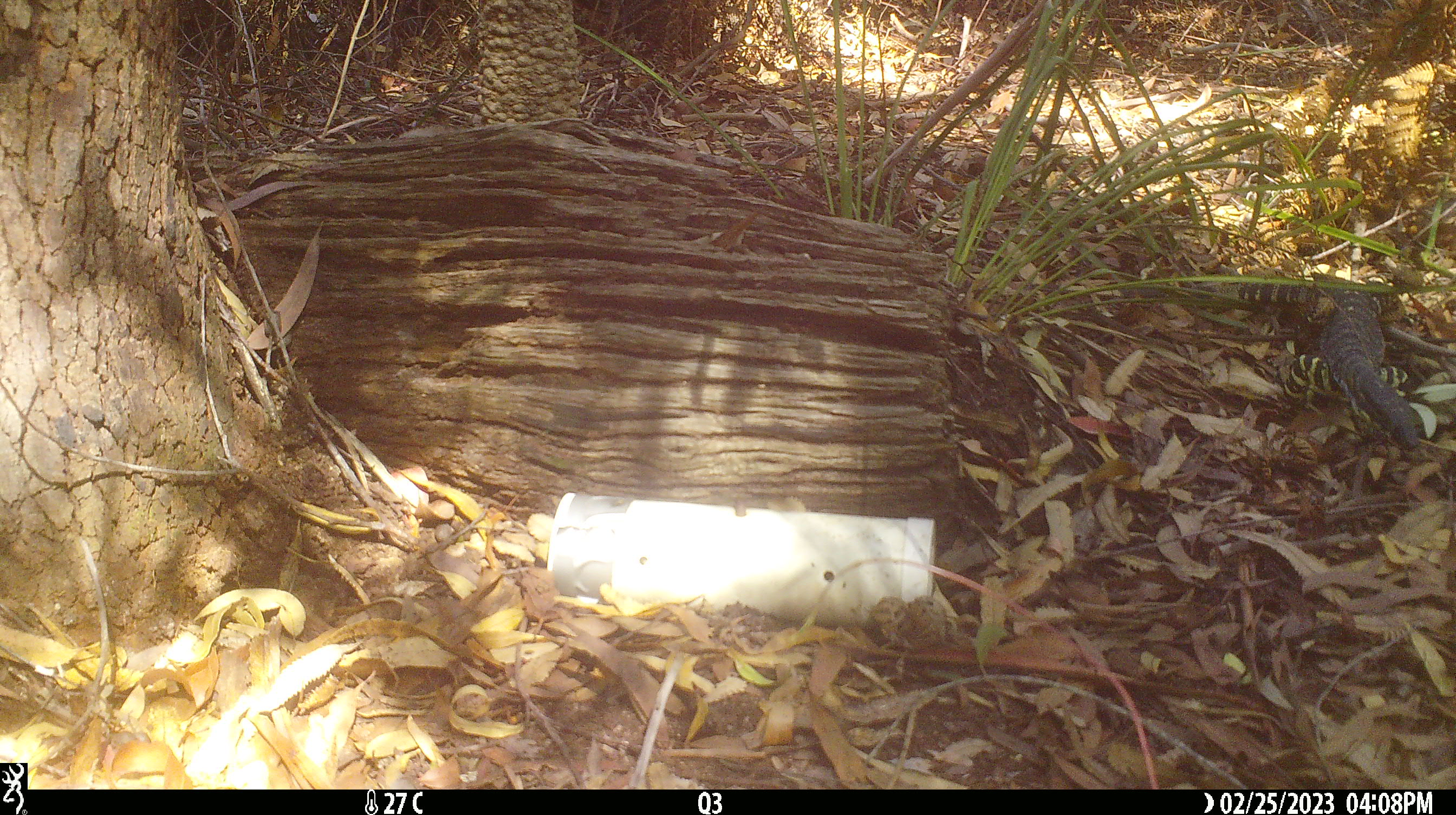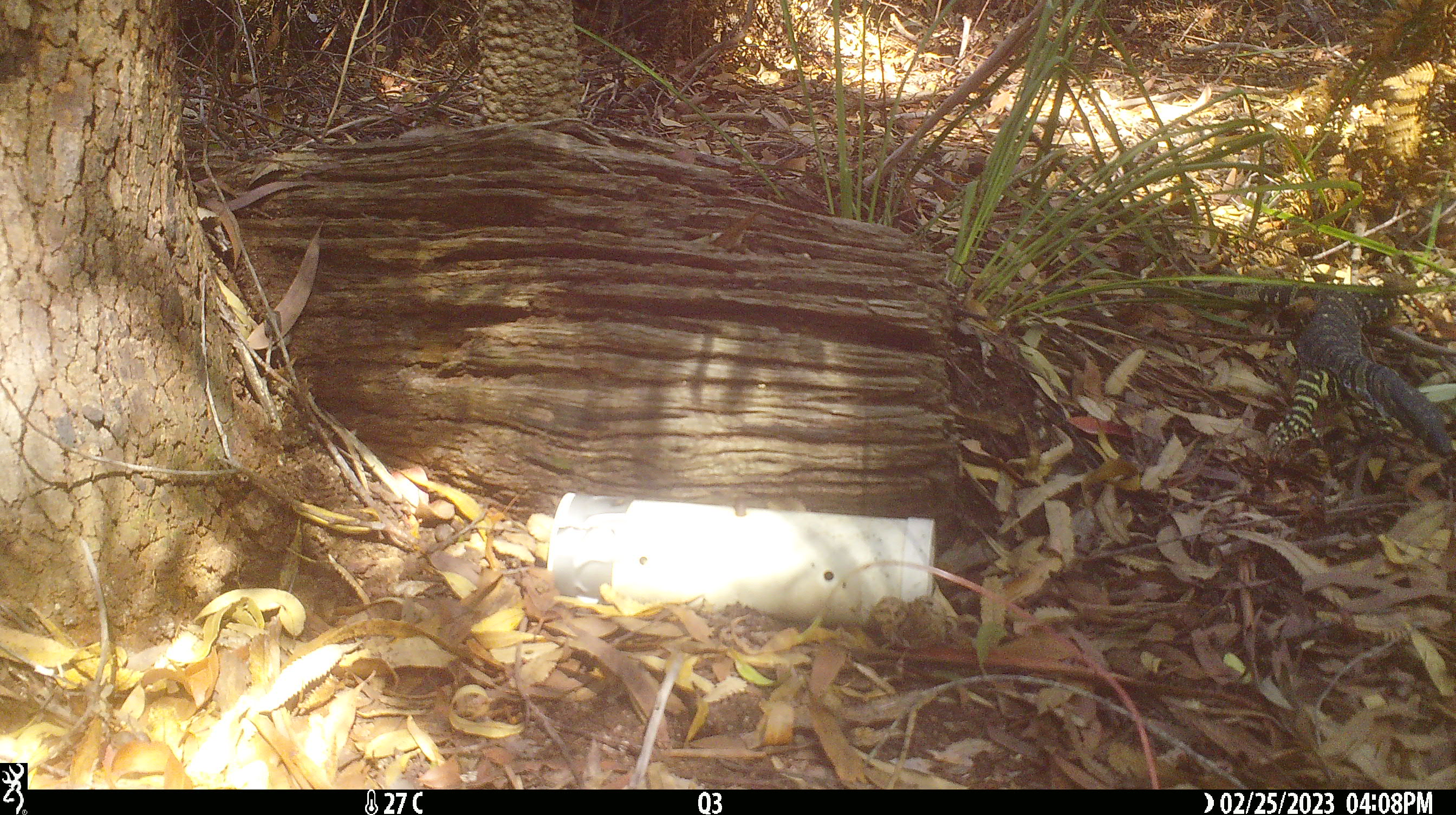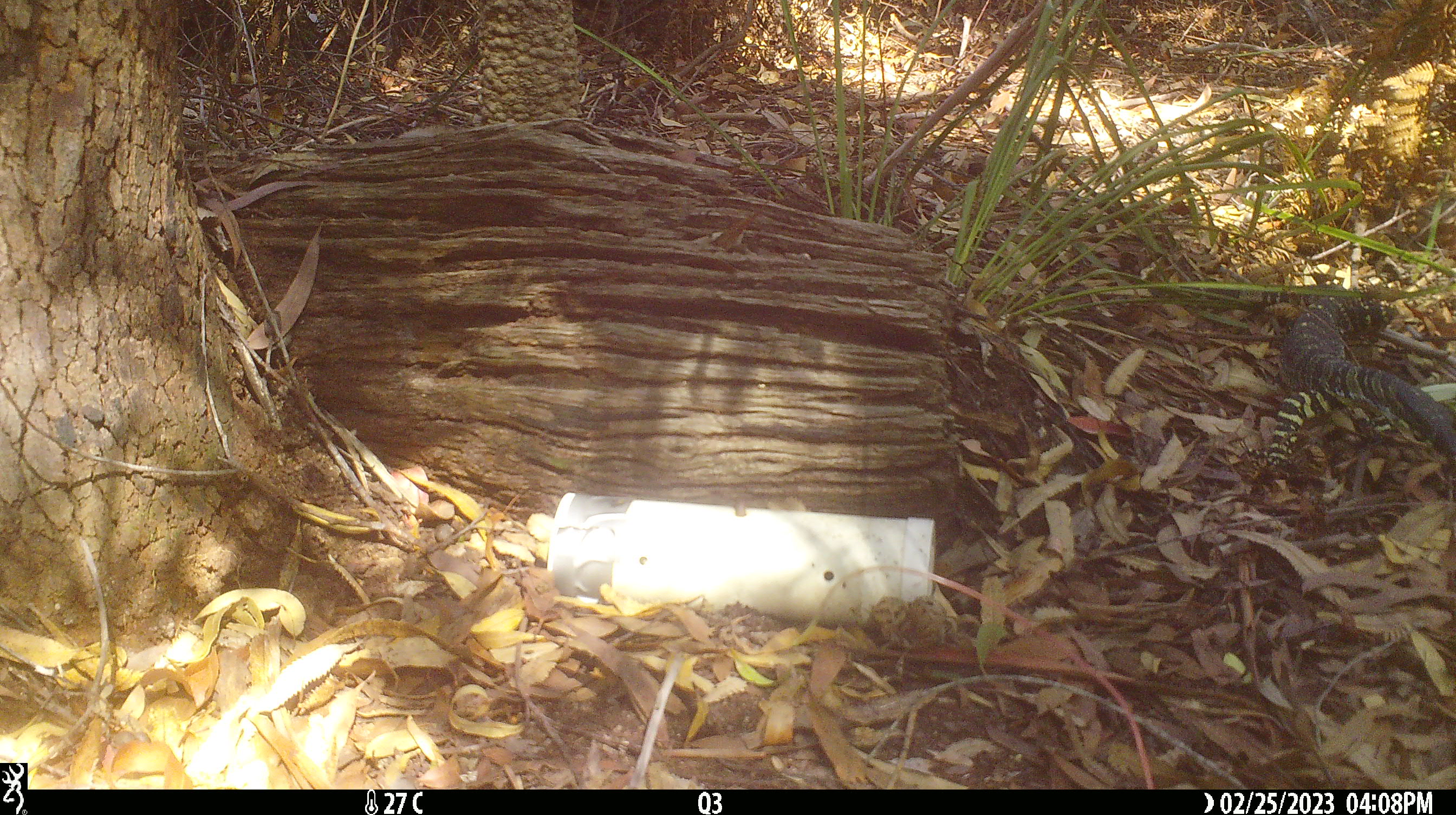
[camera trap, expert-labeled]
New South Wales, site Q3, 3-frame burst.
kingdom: Animalia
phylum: Chordata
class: Reptilia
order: Squamata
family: Varanidae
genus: Varanus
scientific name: Varanus varius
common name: lace monitor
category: goanna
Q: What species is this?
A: Goanna (lace monitor) (Varanus varius).